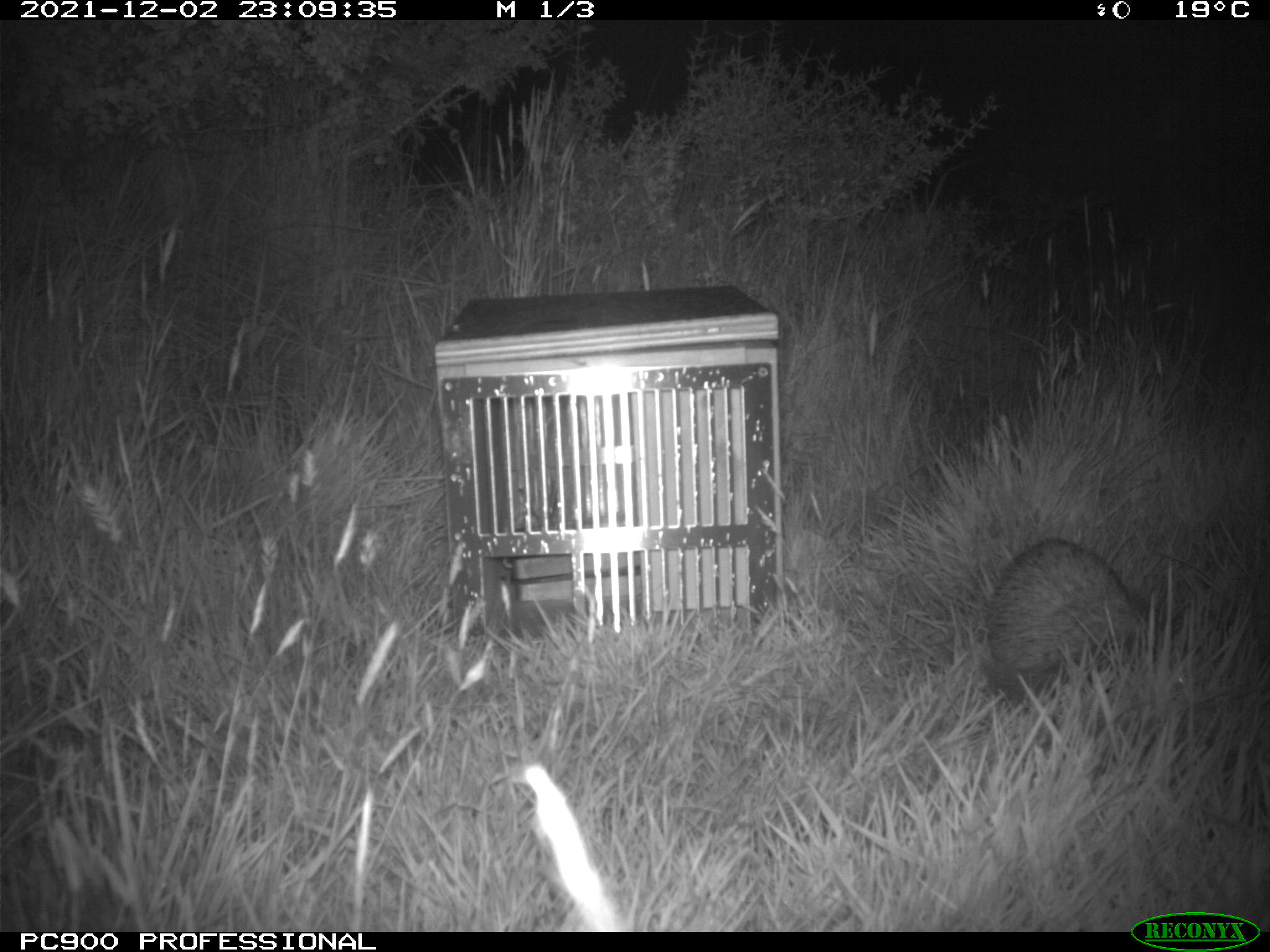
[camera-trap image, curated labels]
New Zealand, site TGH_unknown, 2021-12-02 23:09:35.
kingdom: Animalia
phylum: Chordata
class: Mammalia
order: Eulipotyphla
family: Erinaceidae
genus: Erinaceus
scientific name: Erinaceus europaeus europaeus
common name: european hedgehog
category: hedgehog